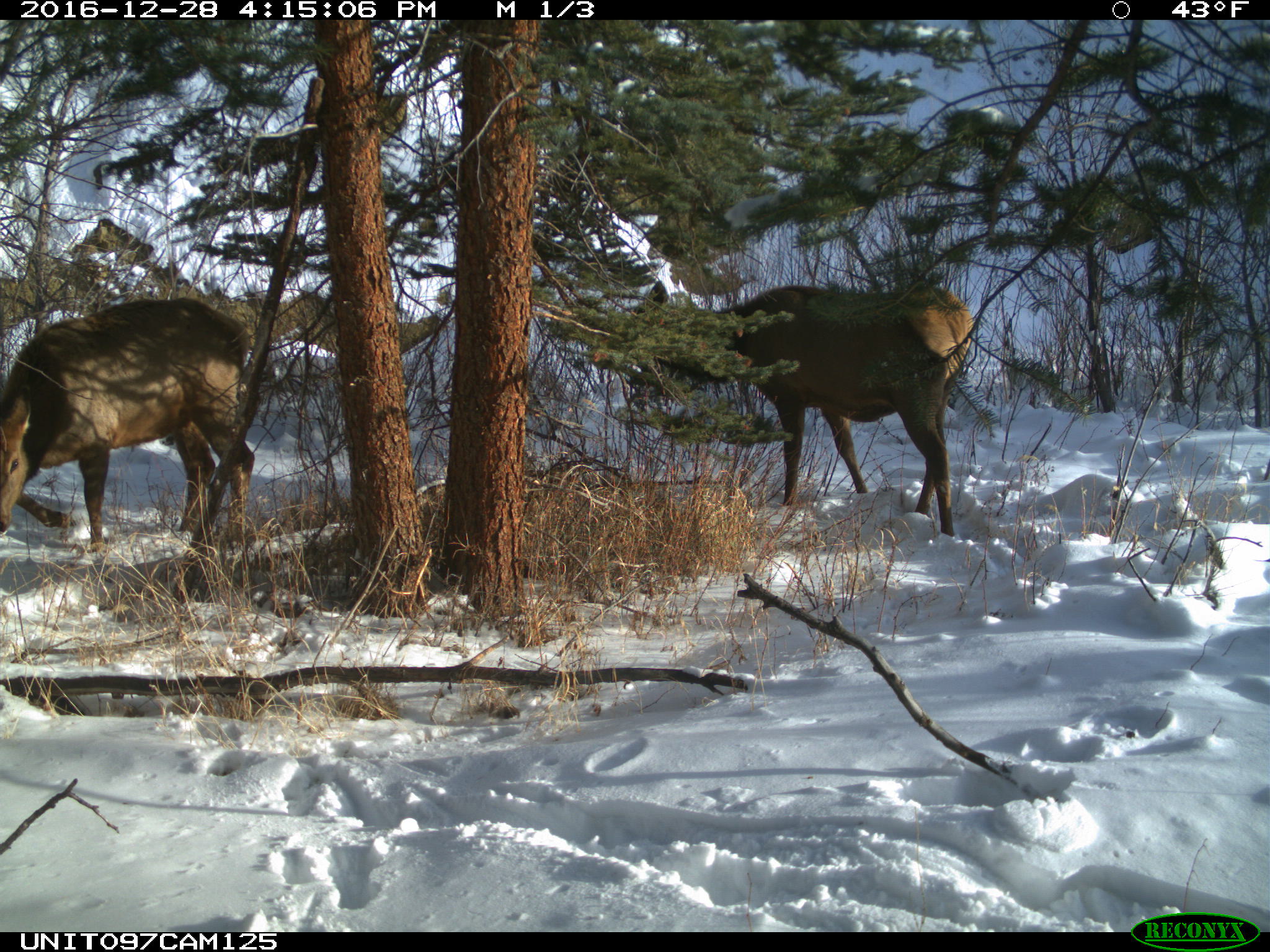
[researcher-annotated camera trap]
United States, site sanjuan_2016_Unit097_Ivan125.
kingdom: Animalia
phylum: Chordata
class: Mammalia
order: Artiodactyla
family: Cervidae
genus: Cervus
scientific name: Cervus elaphus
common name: red deer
Cervus elaphus (red deer).